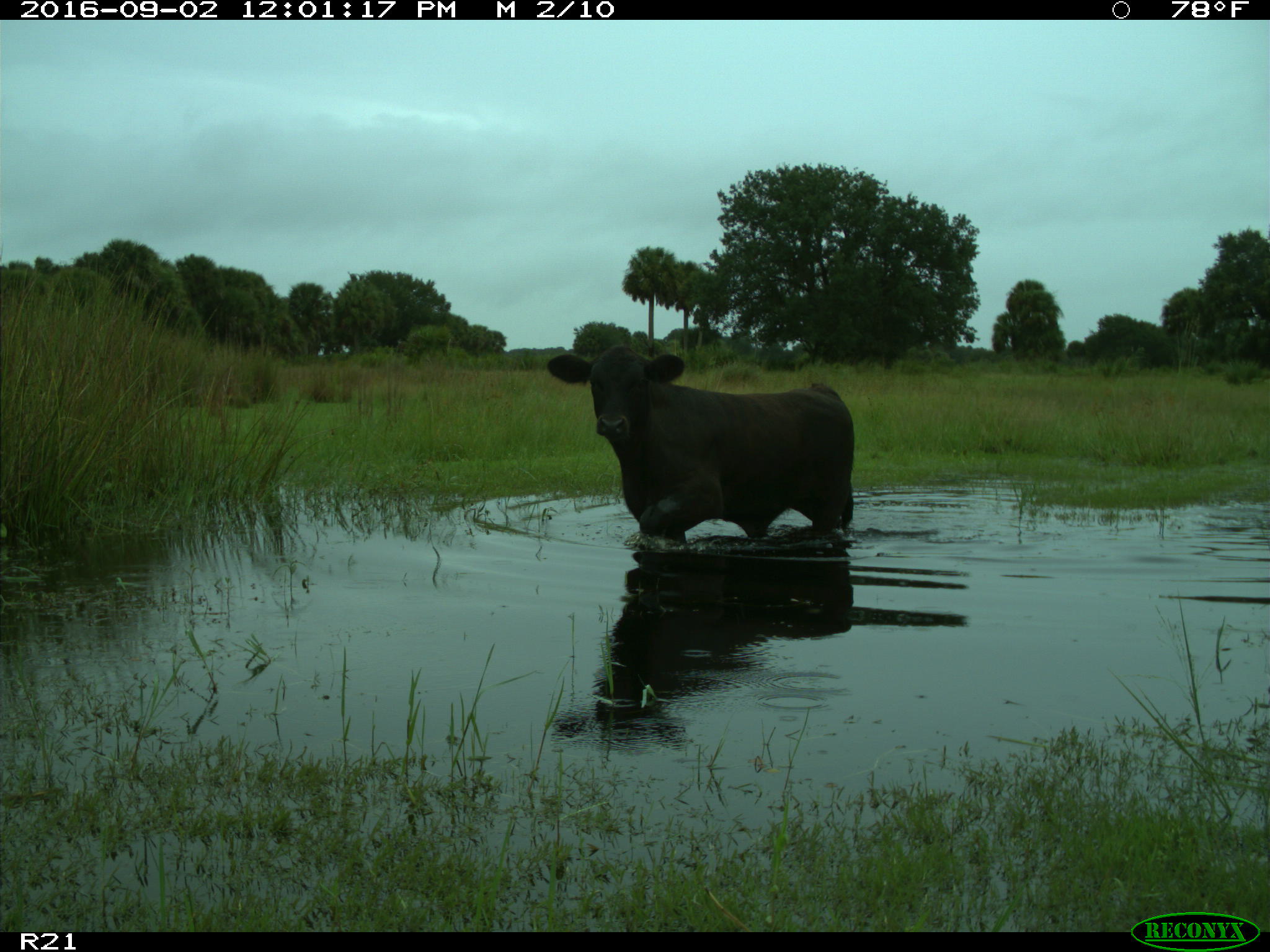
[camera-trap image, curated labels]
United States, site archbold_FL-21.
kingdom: Animalia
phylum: Chordata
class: Mammalia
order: Artiodactyla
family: Bovidae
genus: Bos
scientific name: Bos taurus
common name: domestic cow